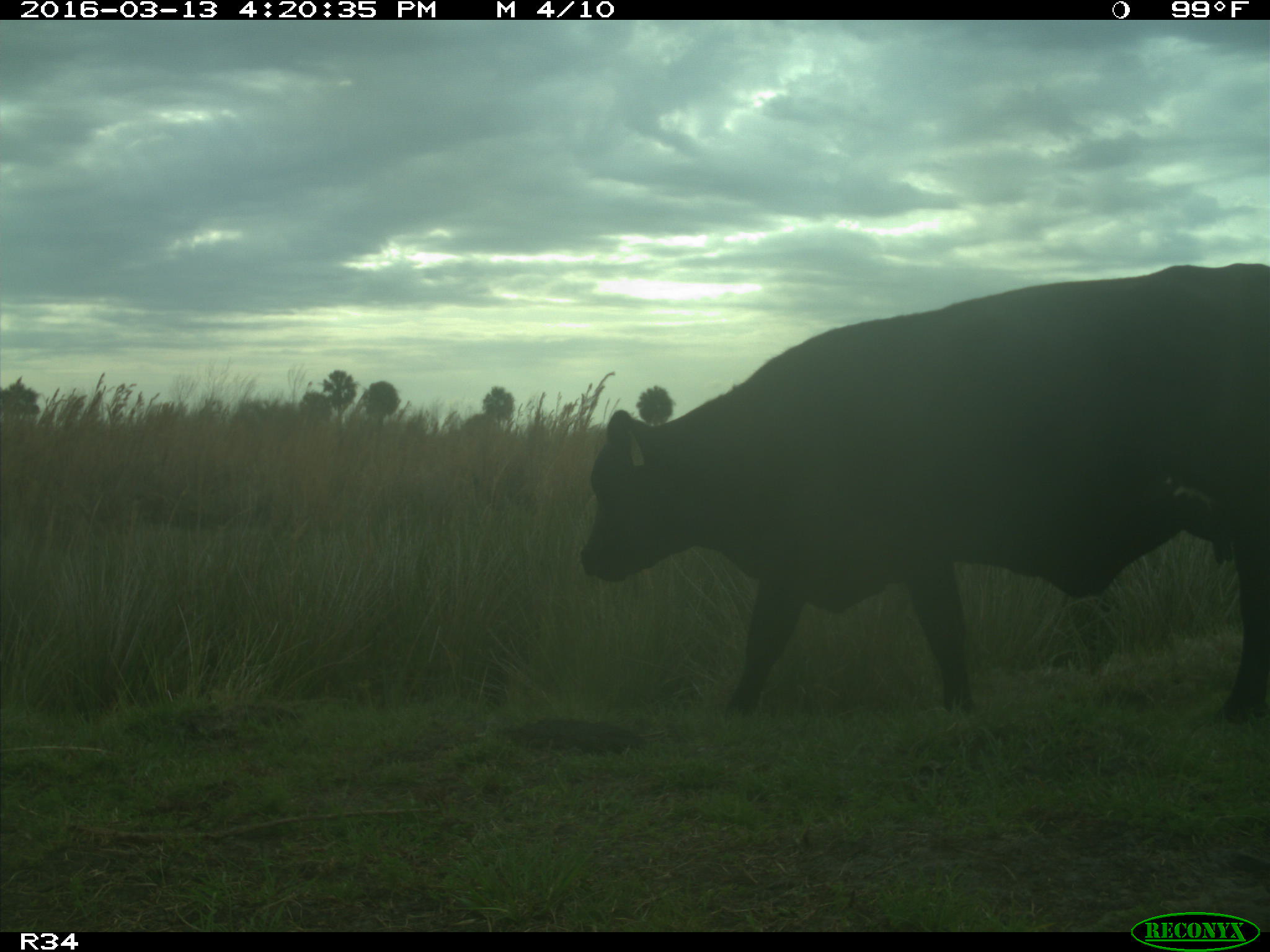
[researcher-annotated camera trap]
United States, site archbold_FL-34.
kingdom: Animalia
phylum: Chordata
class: Mammalia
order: Artiodactyla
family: Bovidae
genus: Bos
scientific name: Bos taurus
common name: domestic cow